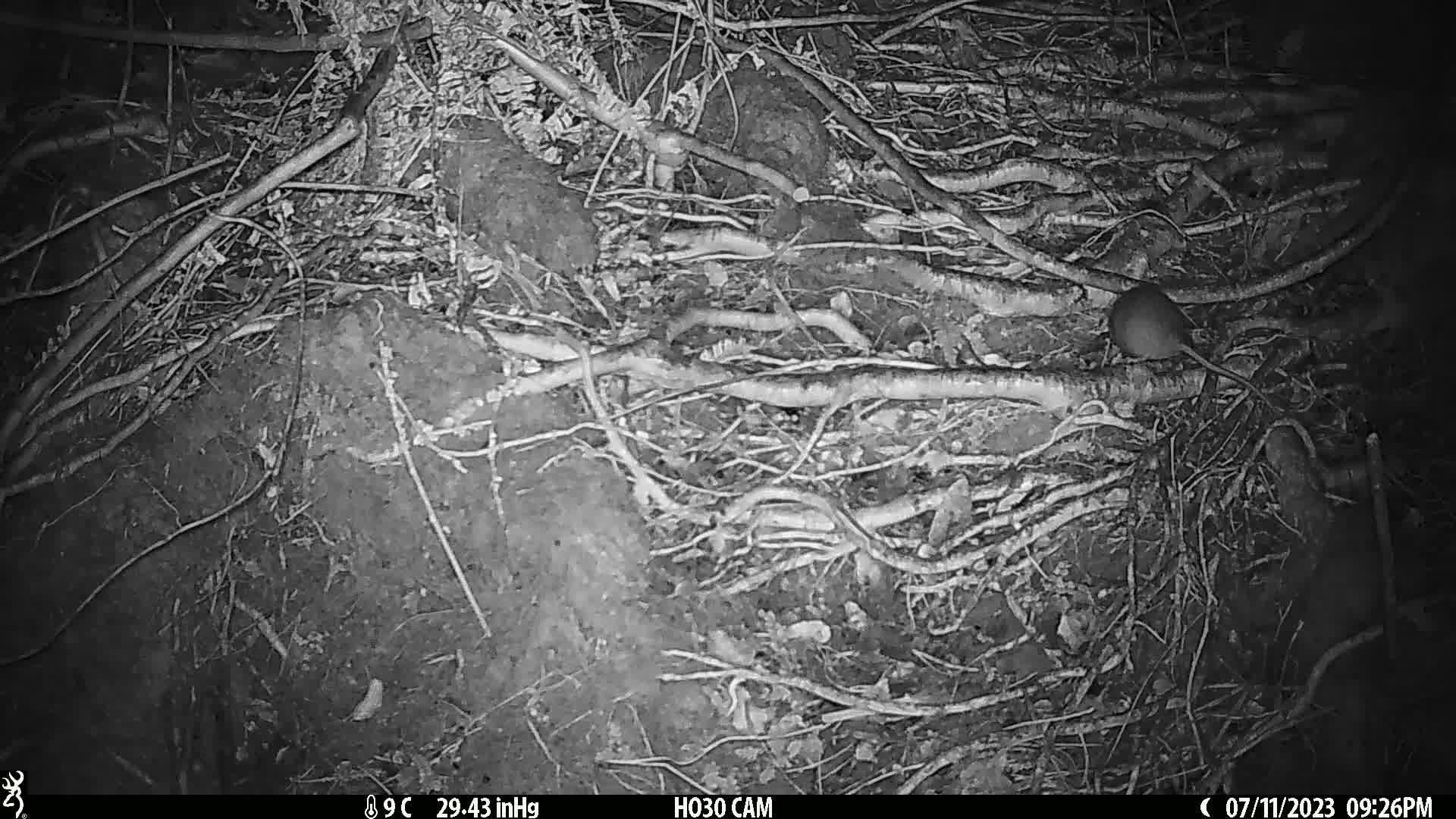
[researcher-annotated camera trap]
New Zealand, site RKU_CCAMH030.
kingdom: Animalia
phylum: Chordata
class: Mammalia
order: Rodentia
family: Muridae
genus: Rattus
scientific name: Rattus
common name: rat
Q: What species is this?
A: Rat (Rattus).